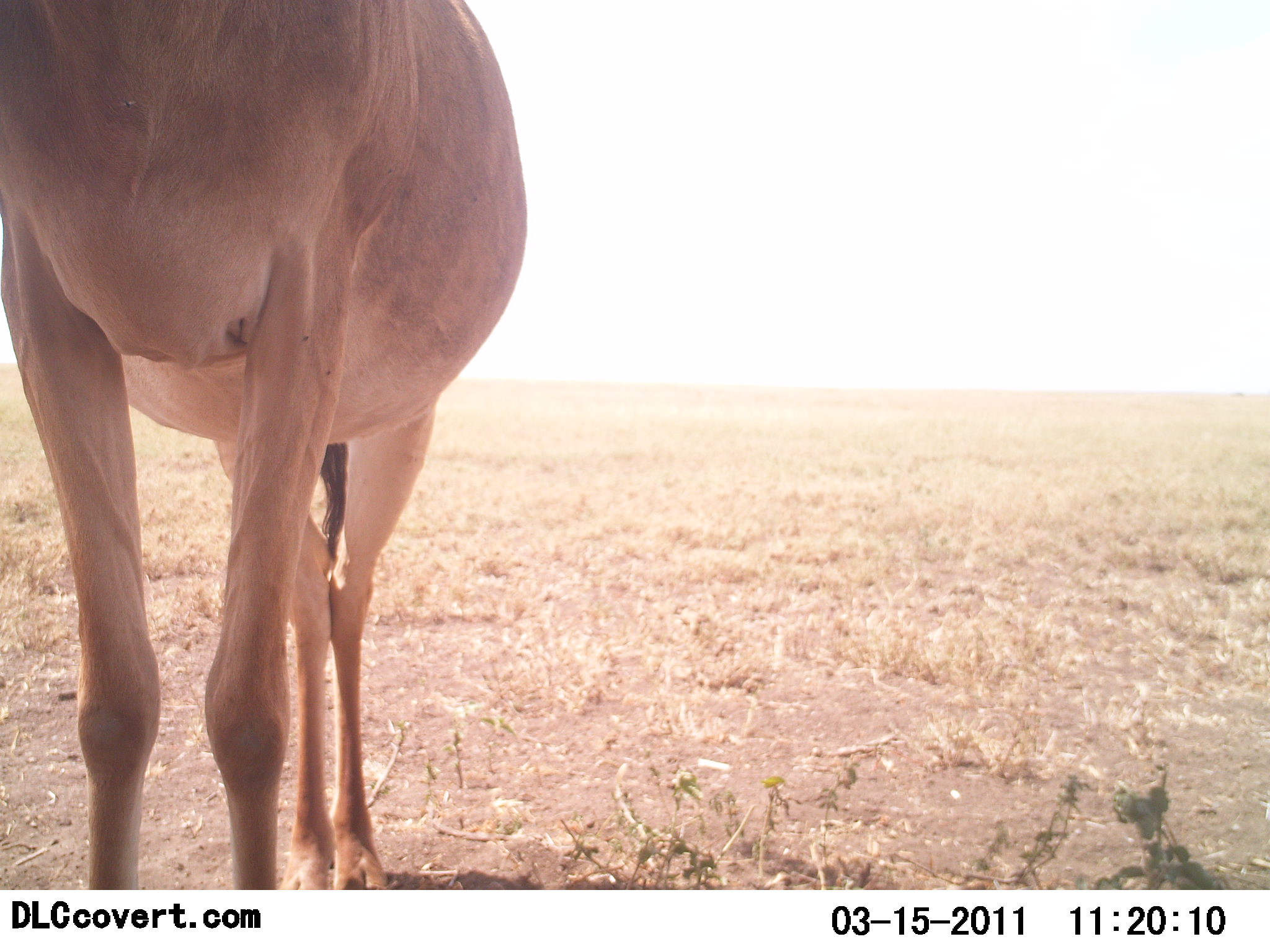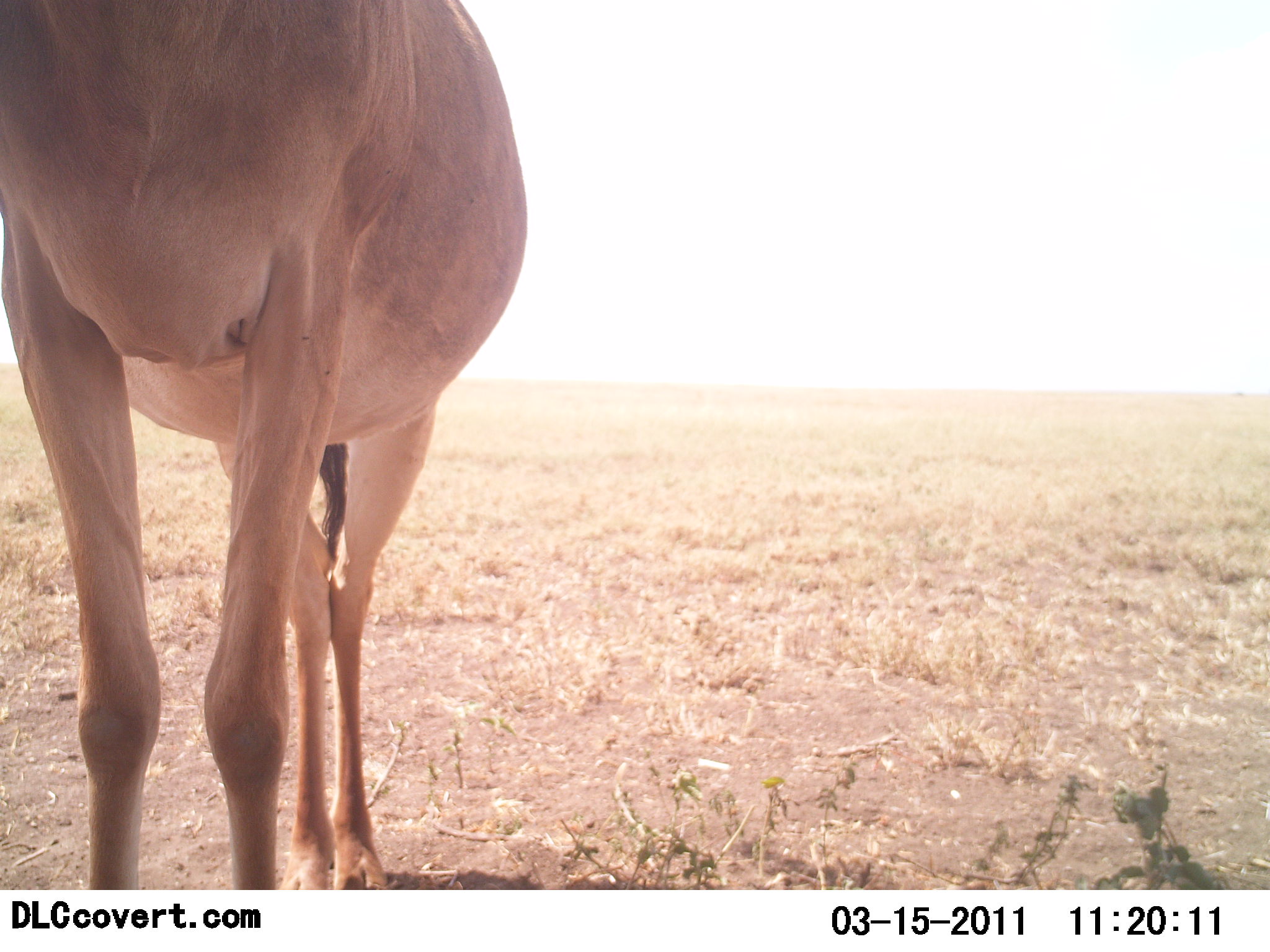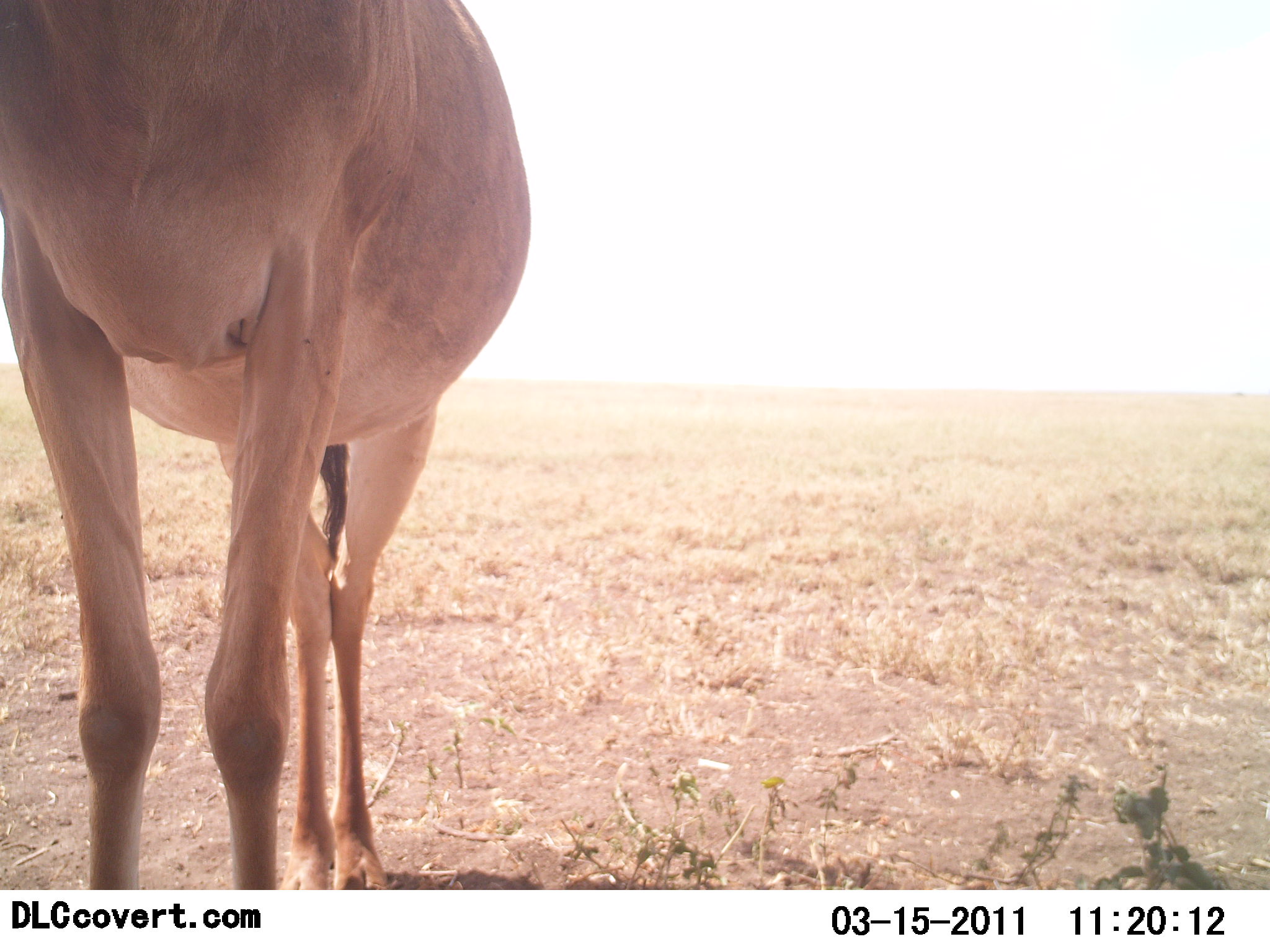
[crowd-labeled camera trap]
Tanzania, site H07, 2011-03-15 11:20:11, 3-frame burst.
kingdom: Animalia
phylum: Chordata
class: Mammalia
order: Artiodactyla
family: Bovidae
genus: Alcelaphus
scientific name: Alcelaphus buselaphus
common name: hartebeest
Hartebeest (Alcelaphus buselaphus), count 1. Behavior (volunteer vote fractions): standing 91%, resting 9%, moving 0%, interacting 0%. Young present (vote fraction): 0%. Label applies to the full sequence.